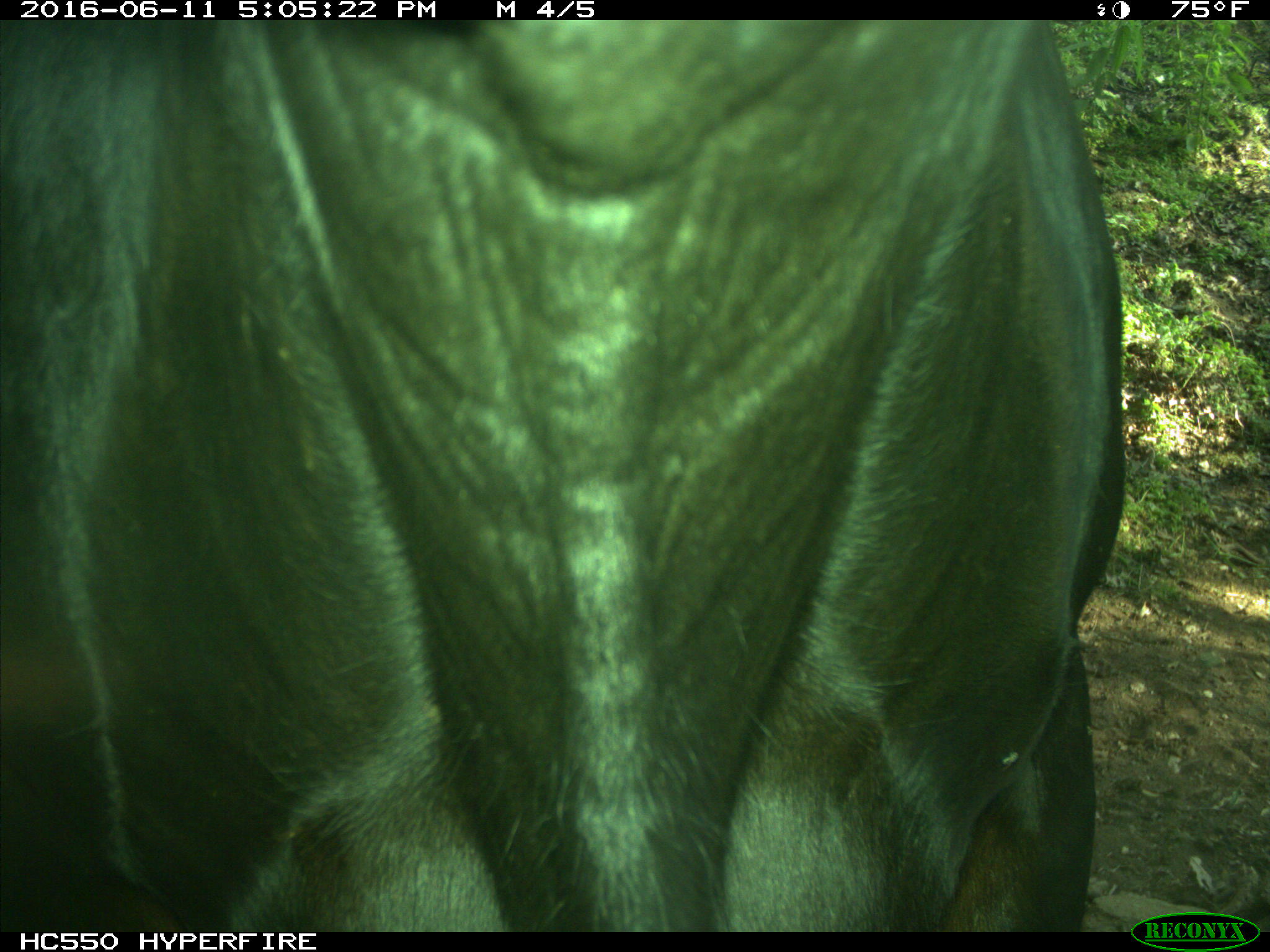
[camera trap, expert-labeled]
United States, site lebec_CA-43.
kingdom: Animalia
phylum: Chordata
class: Mammalia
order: Artiodactyla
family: Bovidae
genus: Bos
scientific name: Bos taurus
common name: domestic cow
Bos taurus (domestic cow).